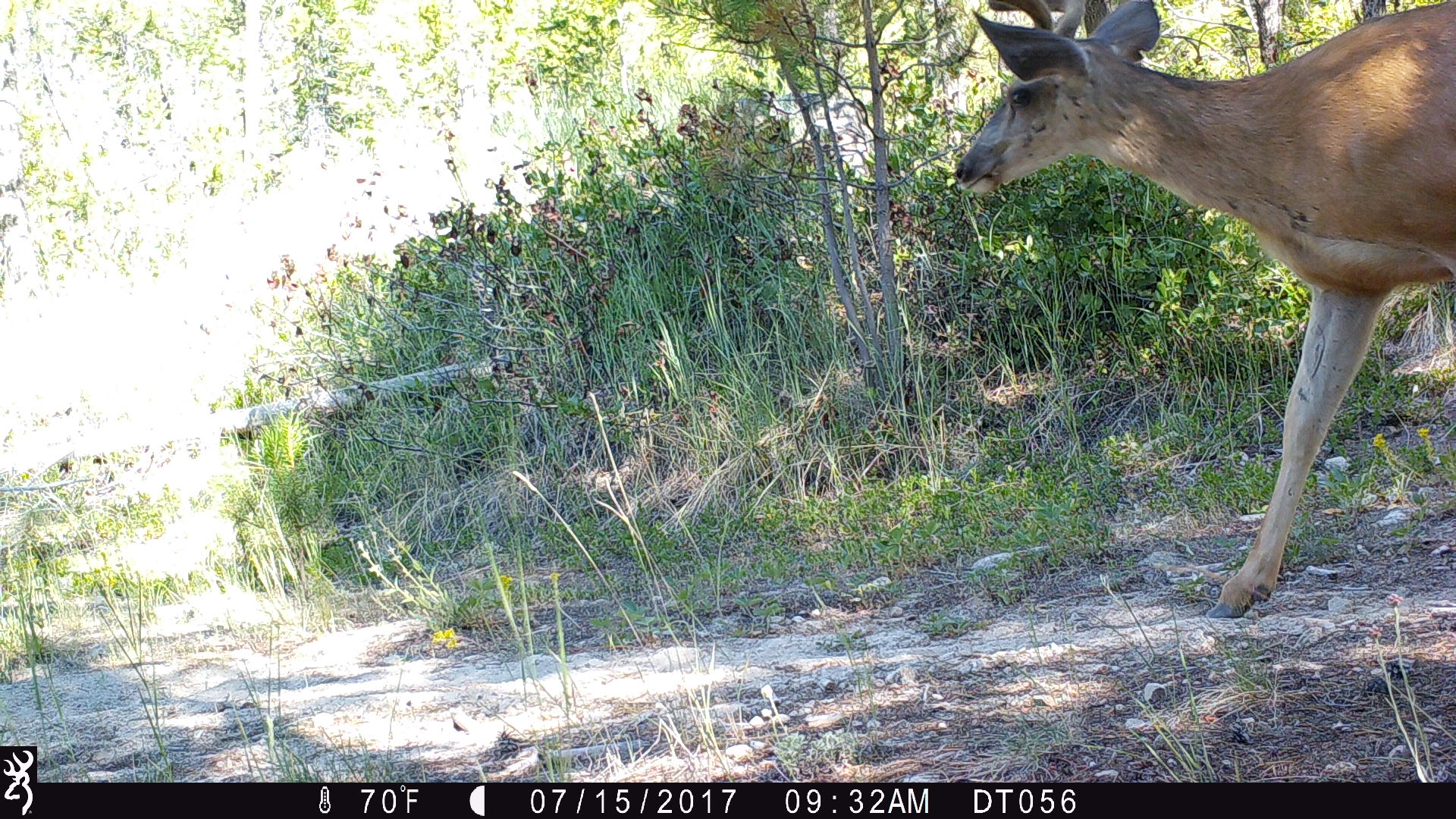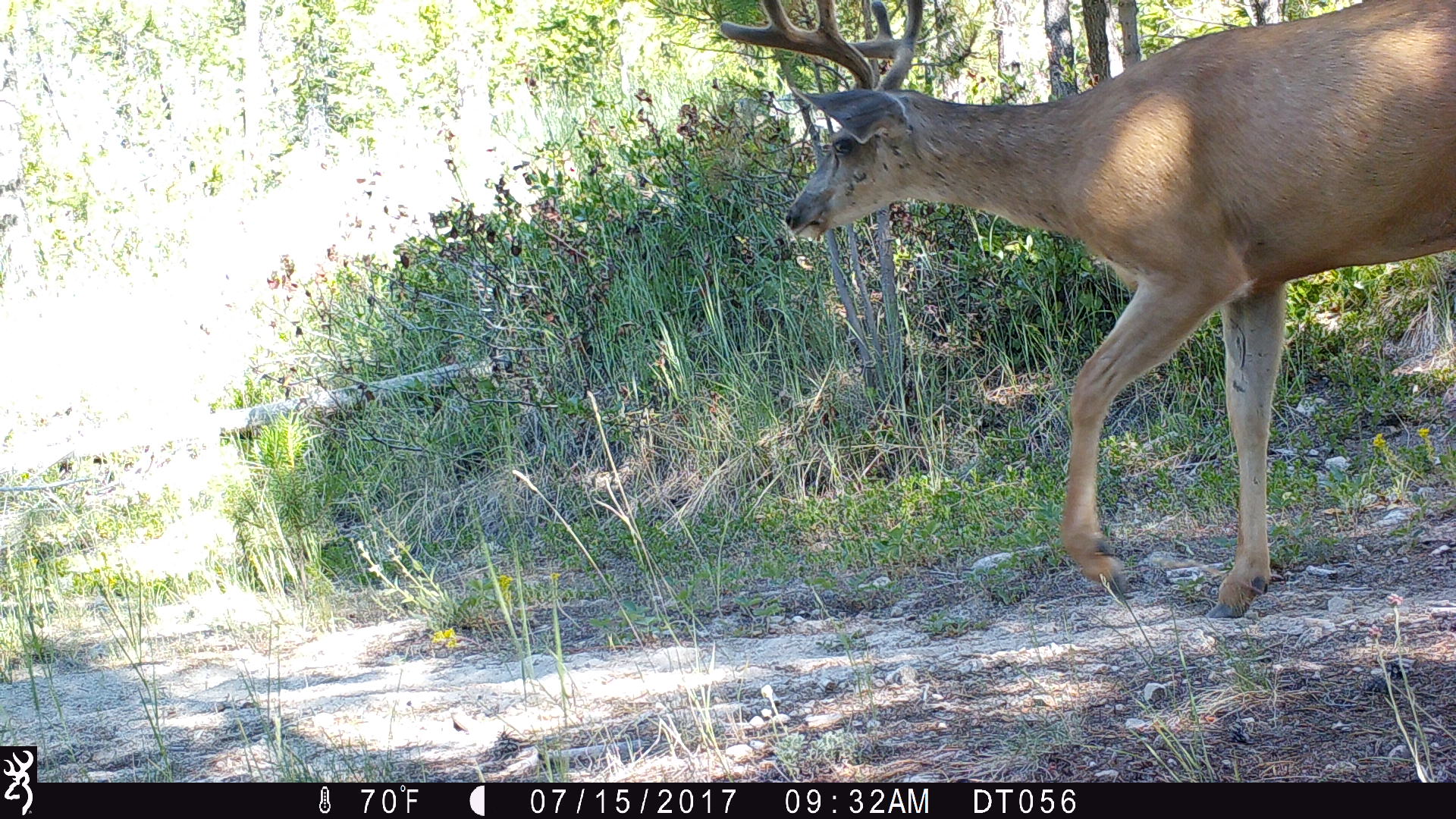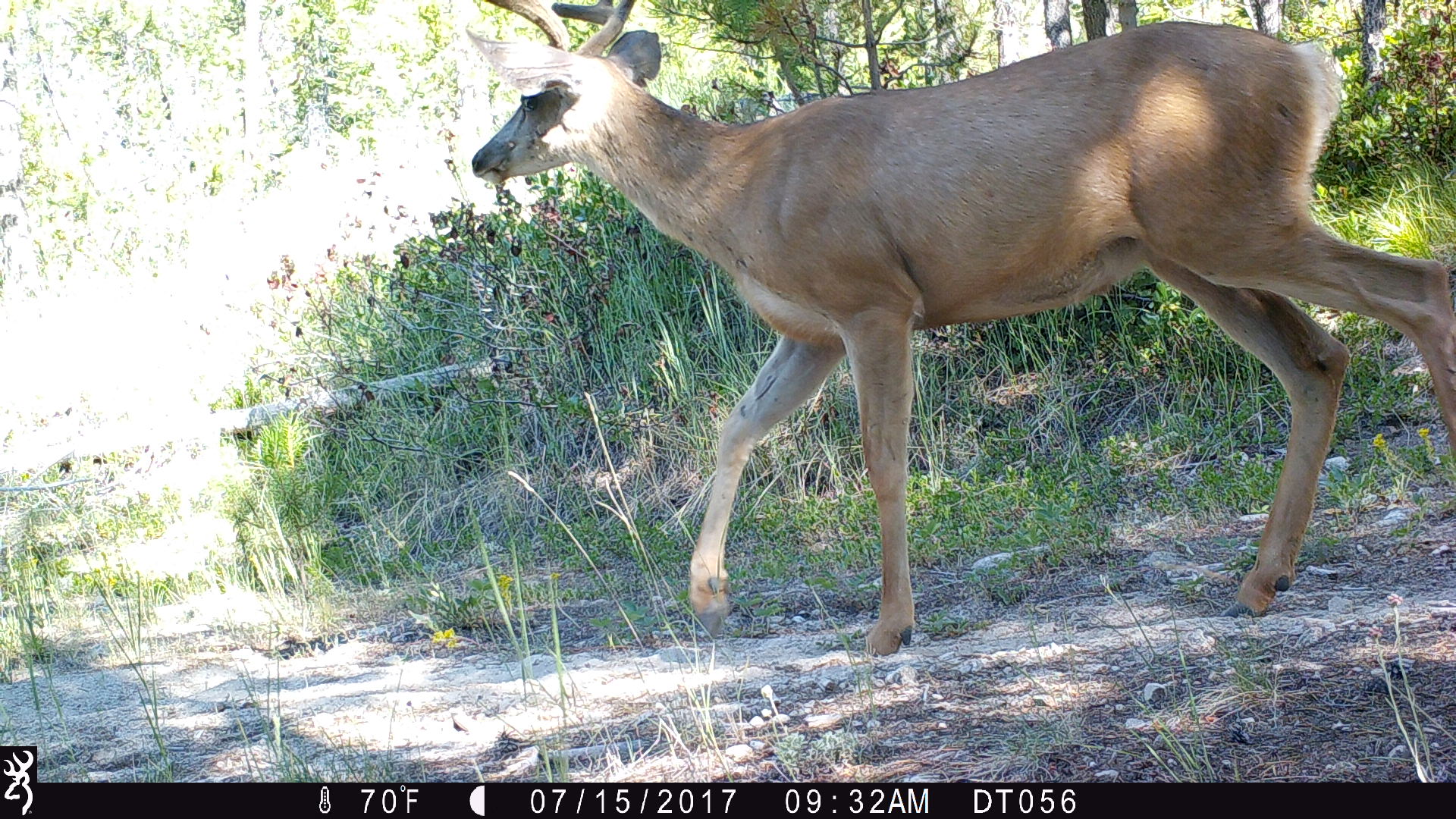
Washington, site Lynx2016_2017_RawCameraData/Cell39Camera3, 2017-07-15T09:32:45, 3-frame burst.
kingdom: Animalia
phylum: Chordata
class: Mammalia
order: Artiodactyla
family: Cervidae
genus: Odocoileus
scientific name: Odocoileus hemionus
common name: mule deer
Odocoileus hemionus (mule deer). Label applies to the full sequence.